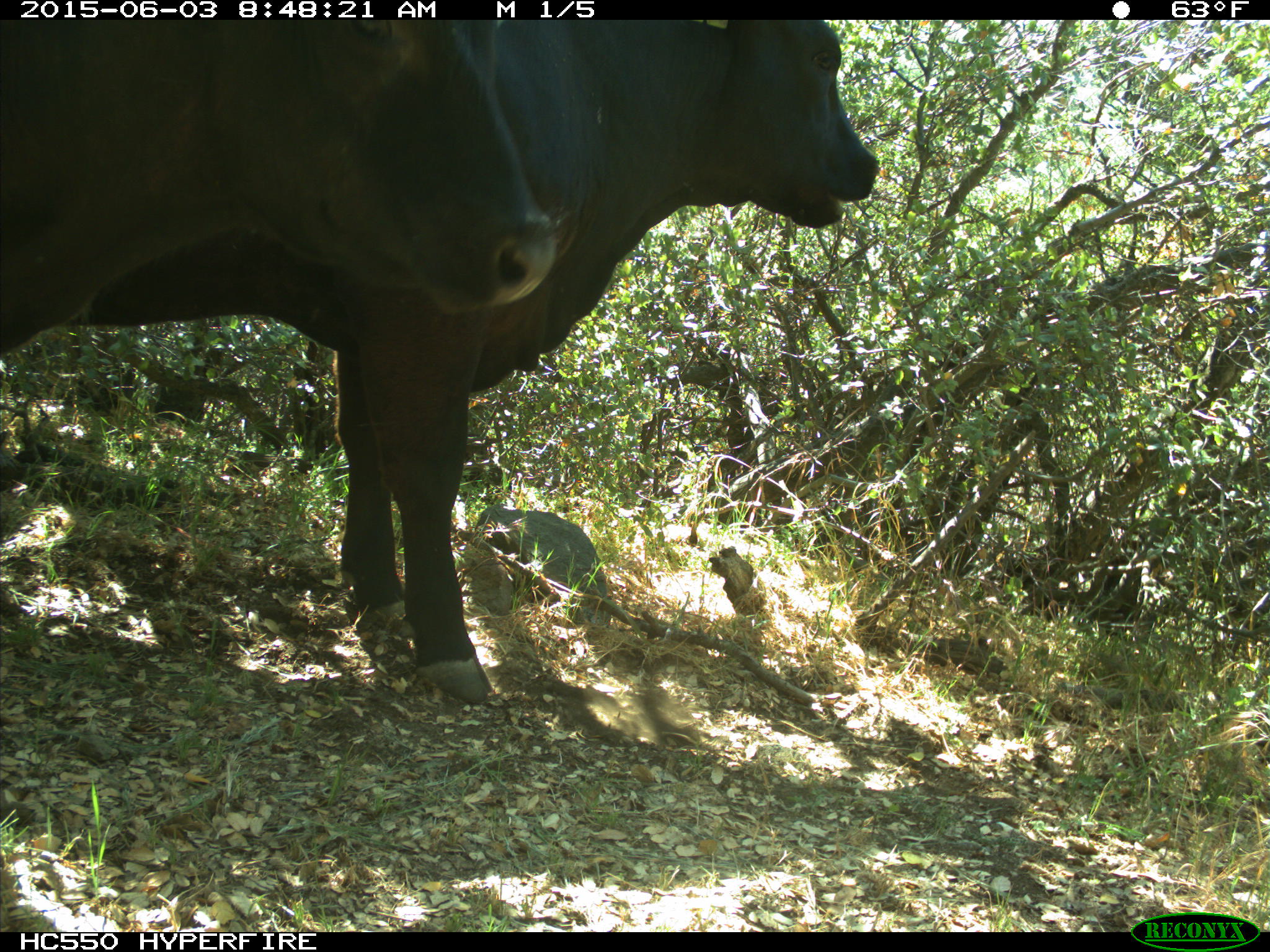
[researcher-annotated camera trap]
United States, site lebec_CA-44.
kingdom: Animalia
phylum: Chordata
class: Mammalia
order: Artiodactyla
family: Bovidae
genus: Bos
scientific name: Bos taurus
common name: domestic cow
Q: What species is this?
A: Bos taurus (domestic cow).